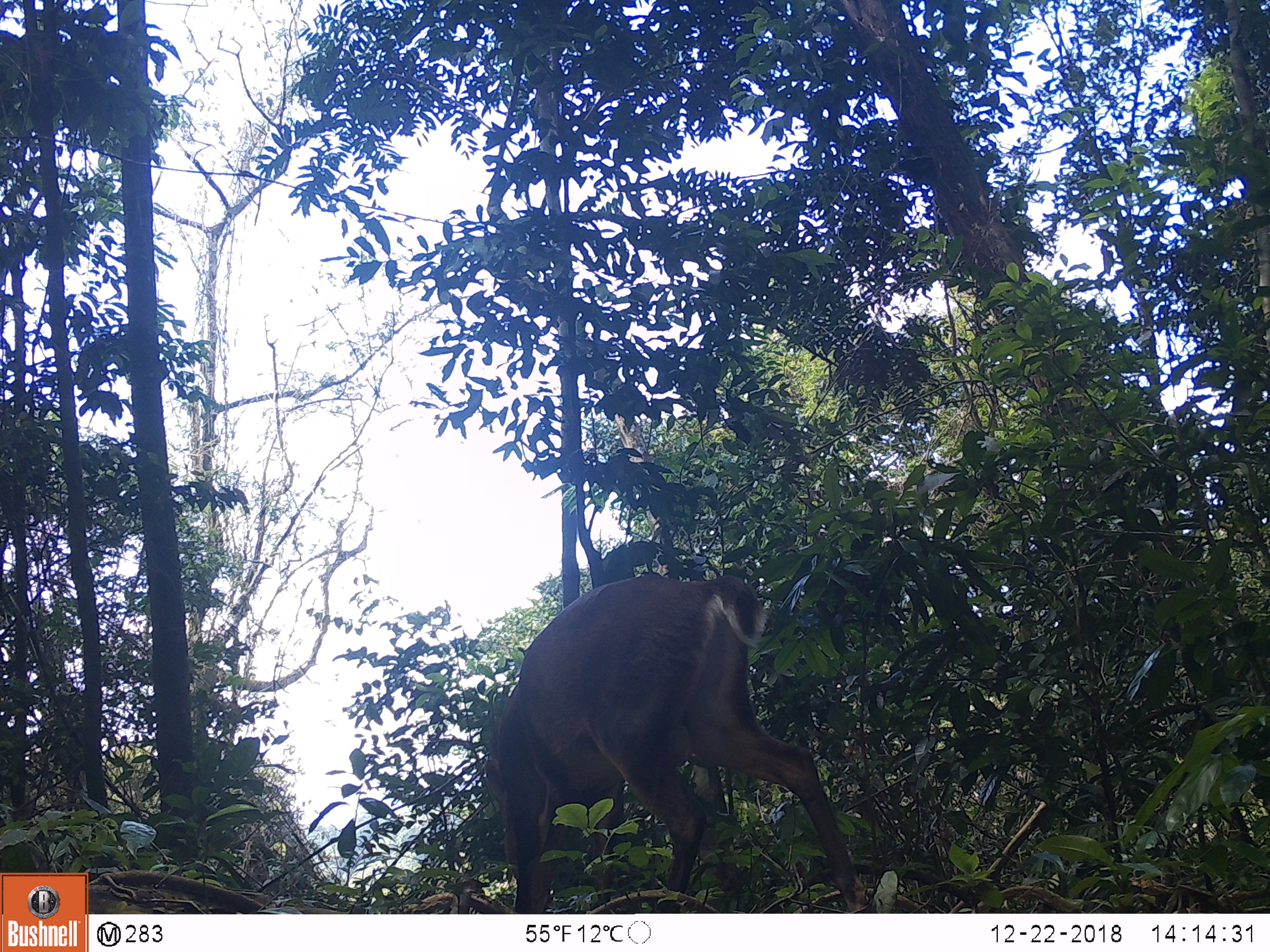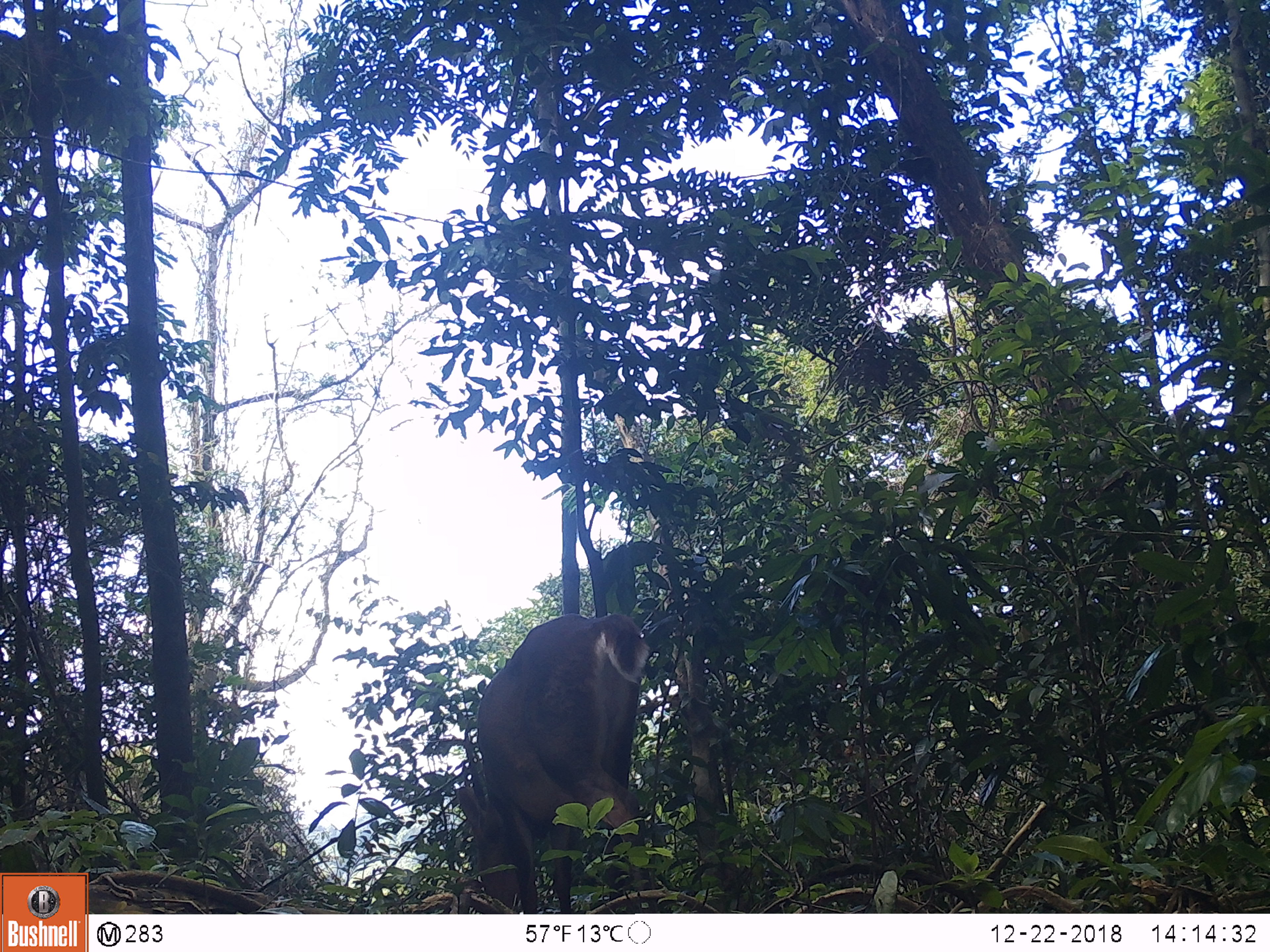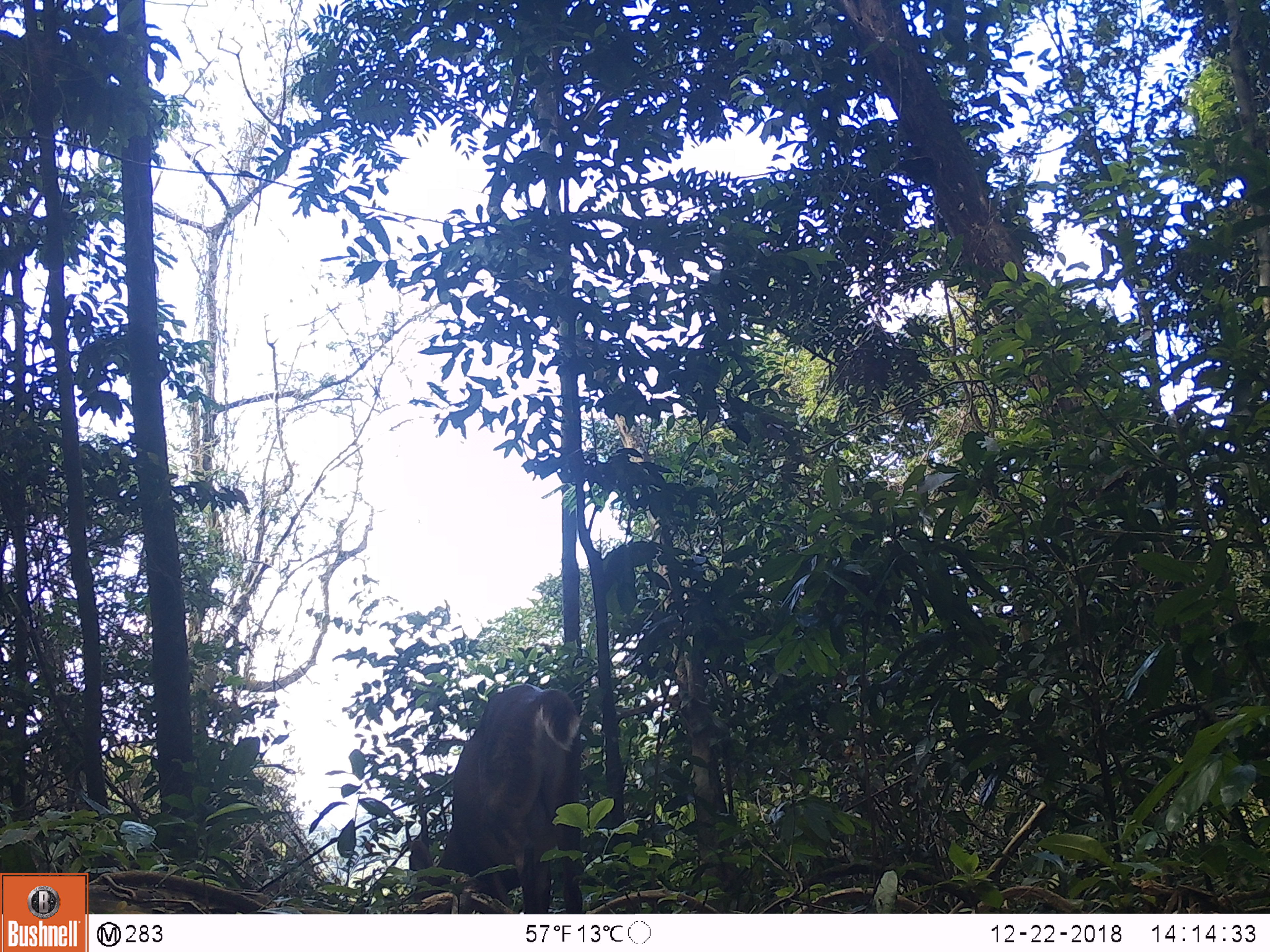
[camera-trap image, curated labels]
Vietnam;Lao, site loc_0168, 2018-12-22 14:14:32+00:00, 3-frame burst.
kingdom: Animalia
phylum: Chordata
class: Mammalia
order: Artiodactyla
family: Cervidae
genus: Muntiacus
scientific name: Muntiacus vuquangensis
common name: large-antlered muntjac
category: large antlered muntjac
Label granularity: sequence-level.